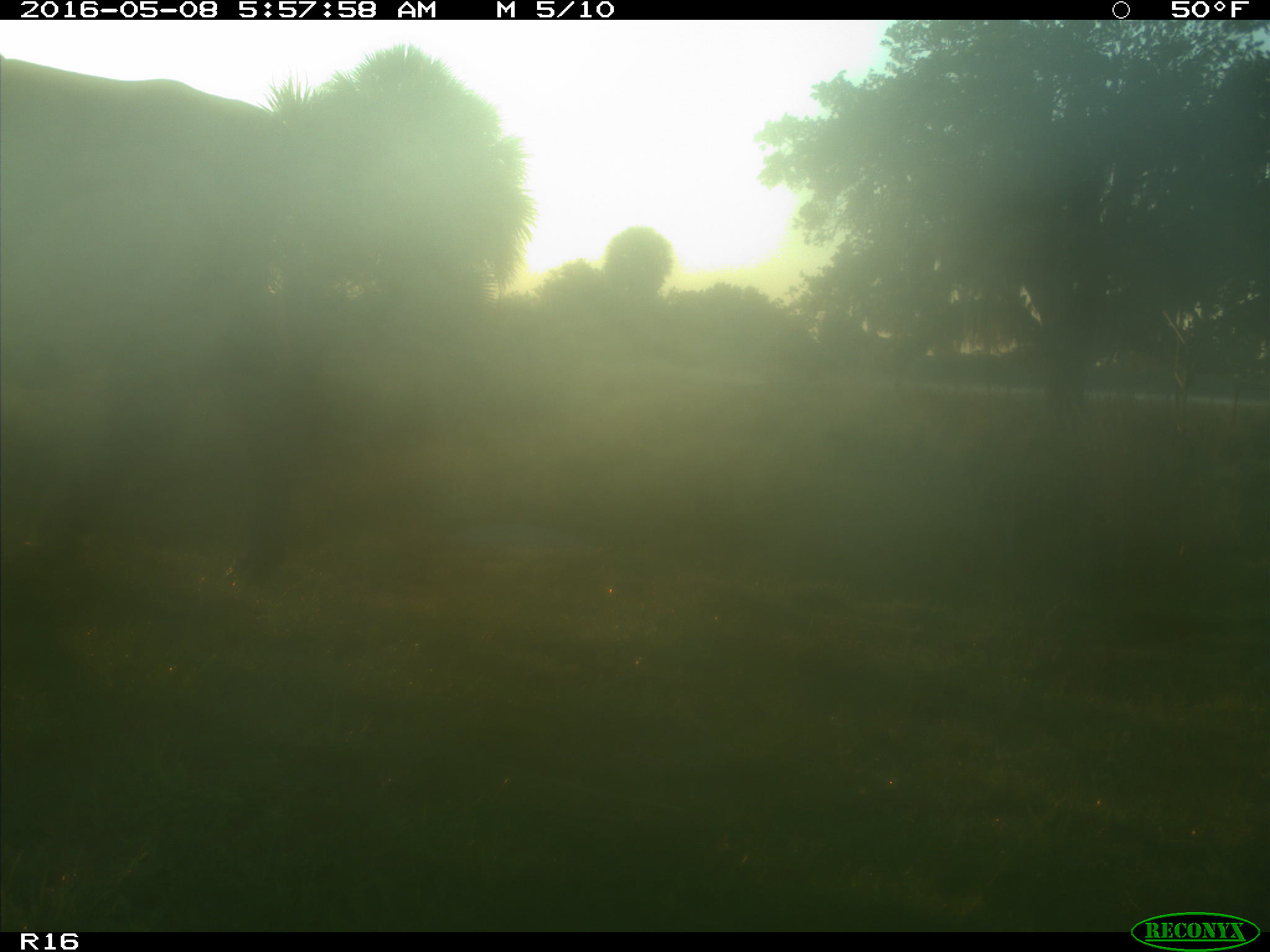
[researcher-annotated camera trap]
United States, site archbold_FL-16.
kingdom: Animalia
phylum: Chordata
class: Mammalia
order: Artiodactyla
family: Bovidae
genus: Bos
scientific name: Bos taurus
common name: domestic cow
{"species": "Bos taurus (domestic cow)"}